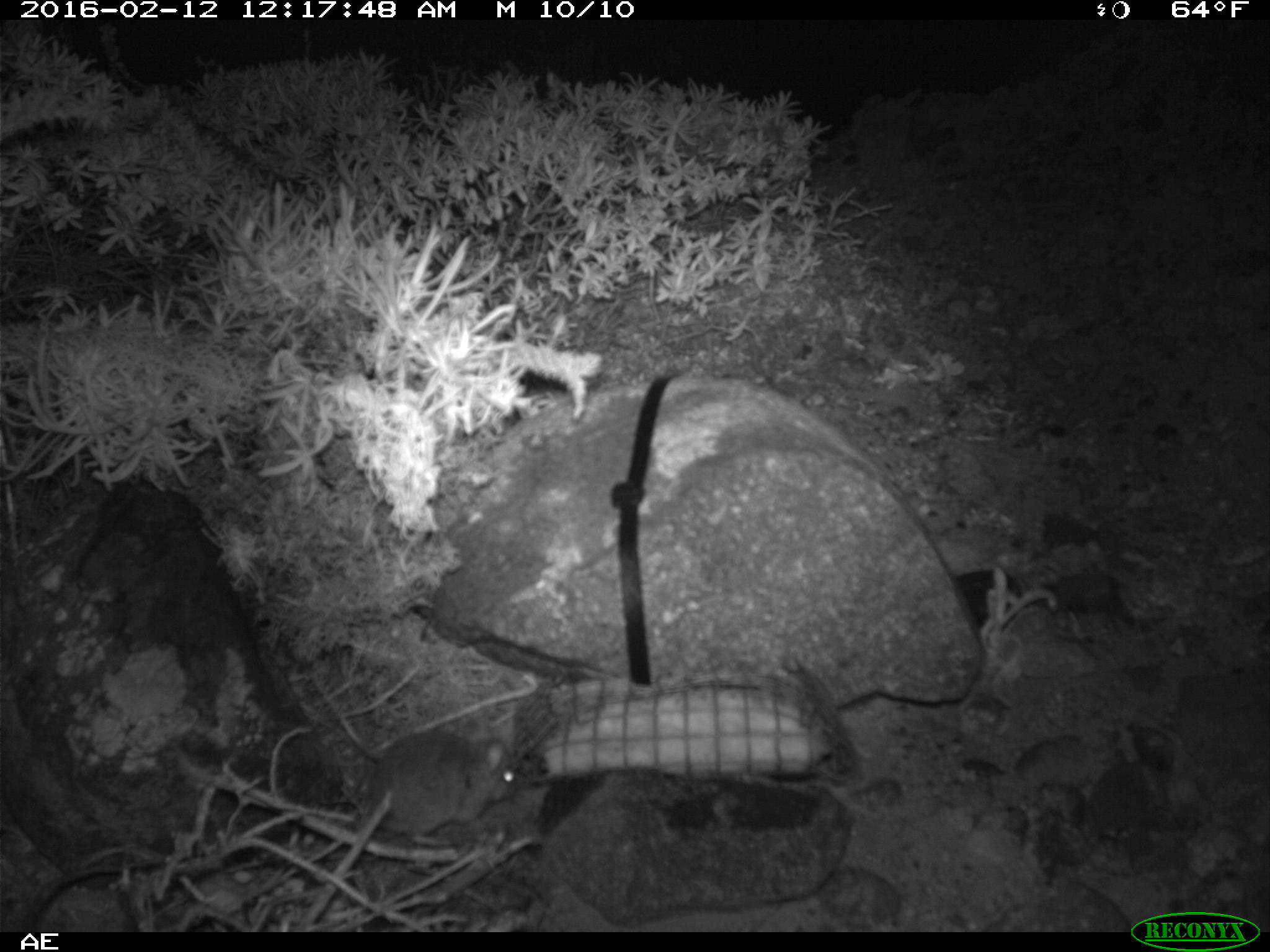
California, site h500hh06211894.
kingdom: Animalia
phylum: Chordata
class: Mammalia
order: Rodentia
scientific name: Rodentia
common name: rodent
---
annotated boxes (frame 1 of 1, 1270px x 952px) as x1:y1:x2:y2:
rodent: 309:671:517:845